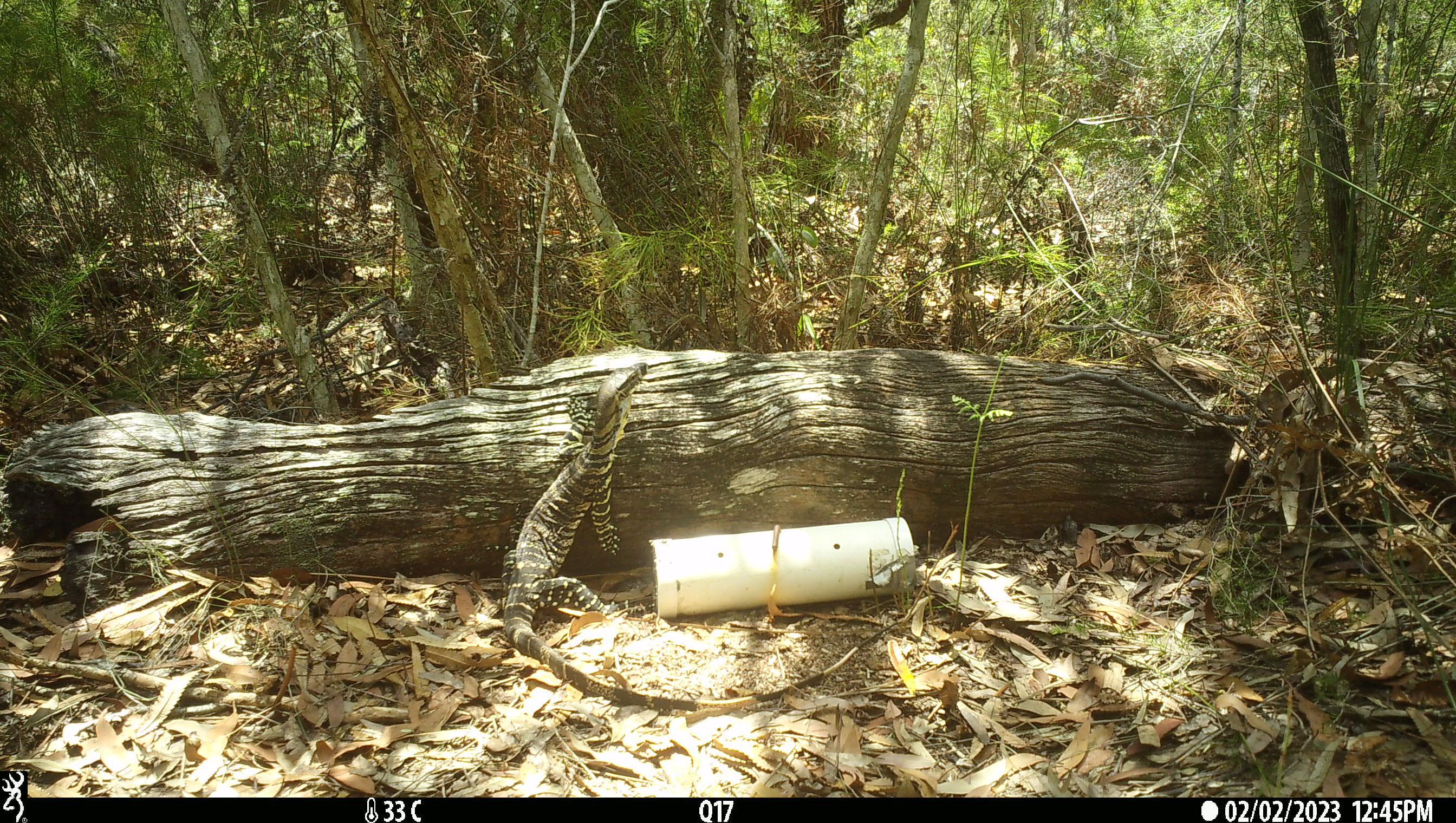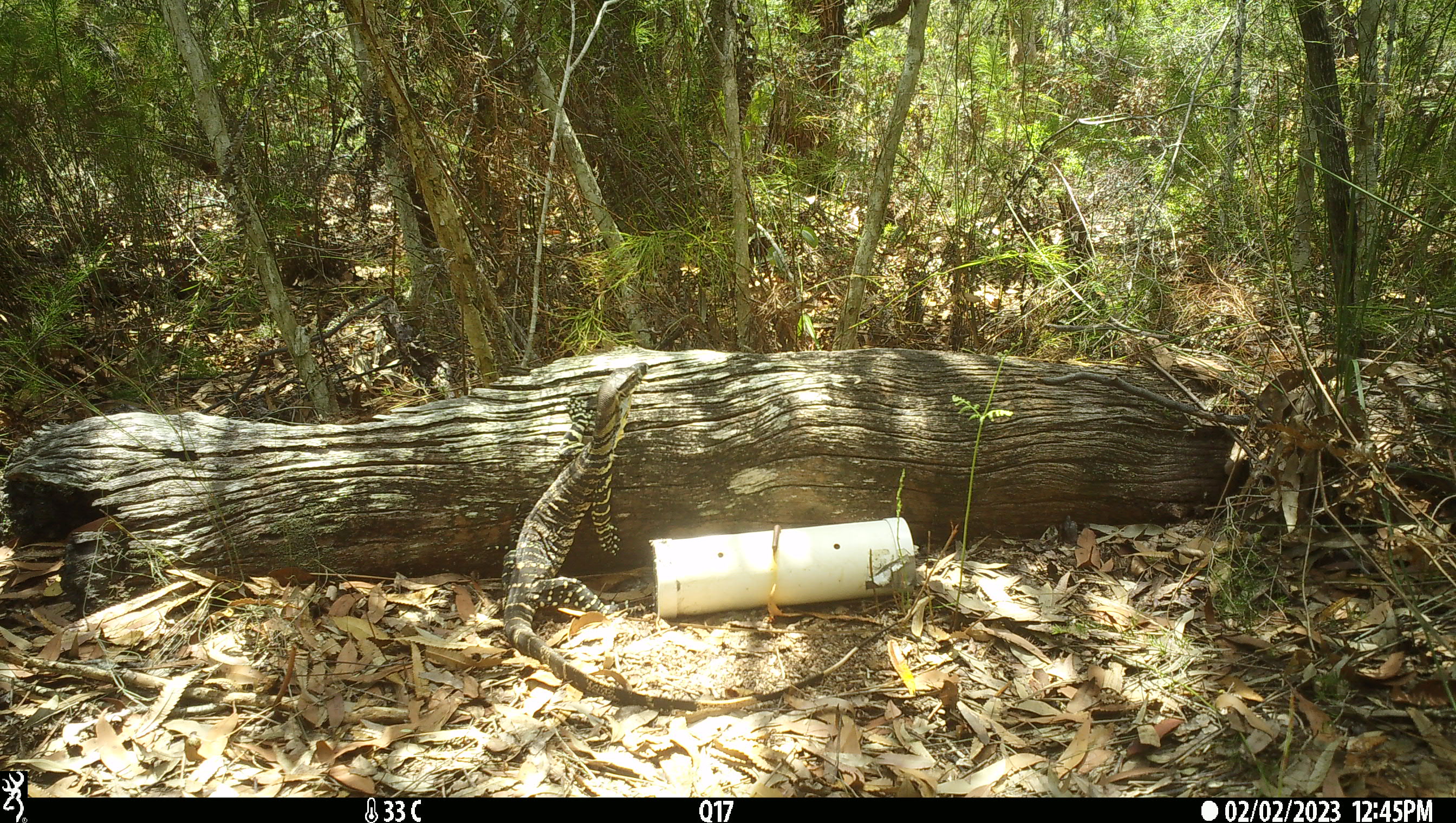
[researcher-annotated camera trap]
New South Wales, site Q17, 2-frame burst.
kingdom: Animalia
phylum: Chordata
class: Reptilia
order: Squamata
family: Varanidae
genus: Varanus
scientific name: Varanus varius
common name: lace monitor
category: goanna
Goanna (lace monitor) (Varanus varius).